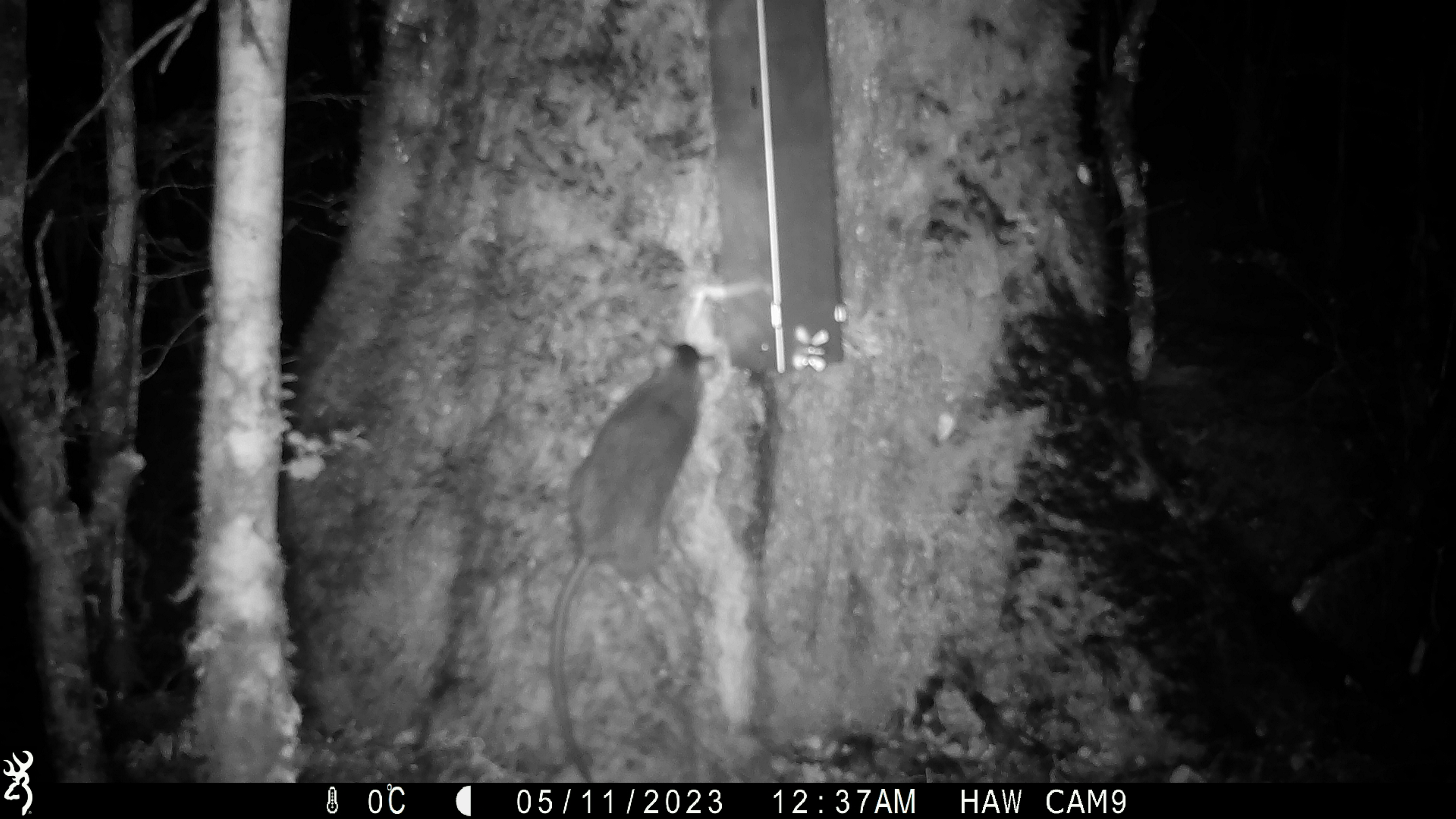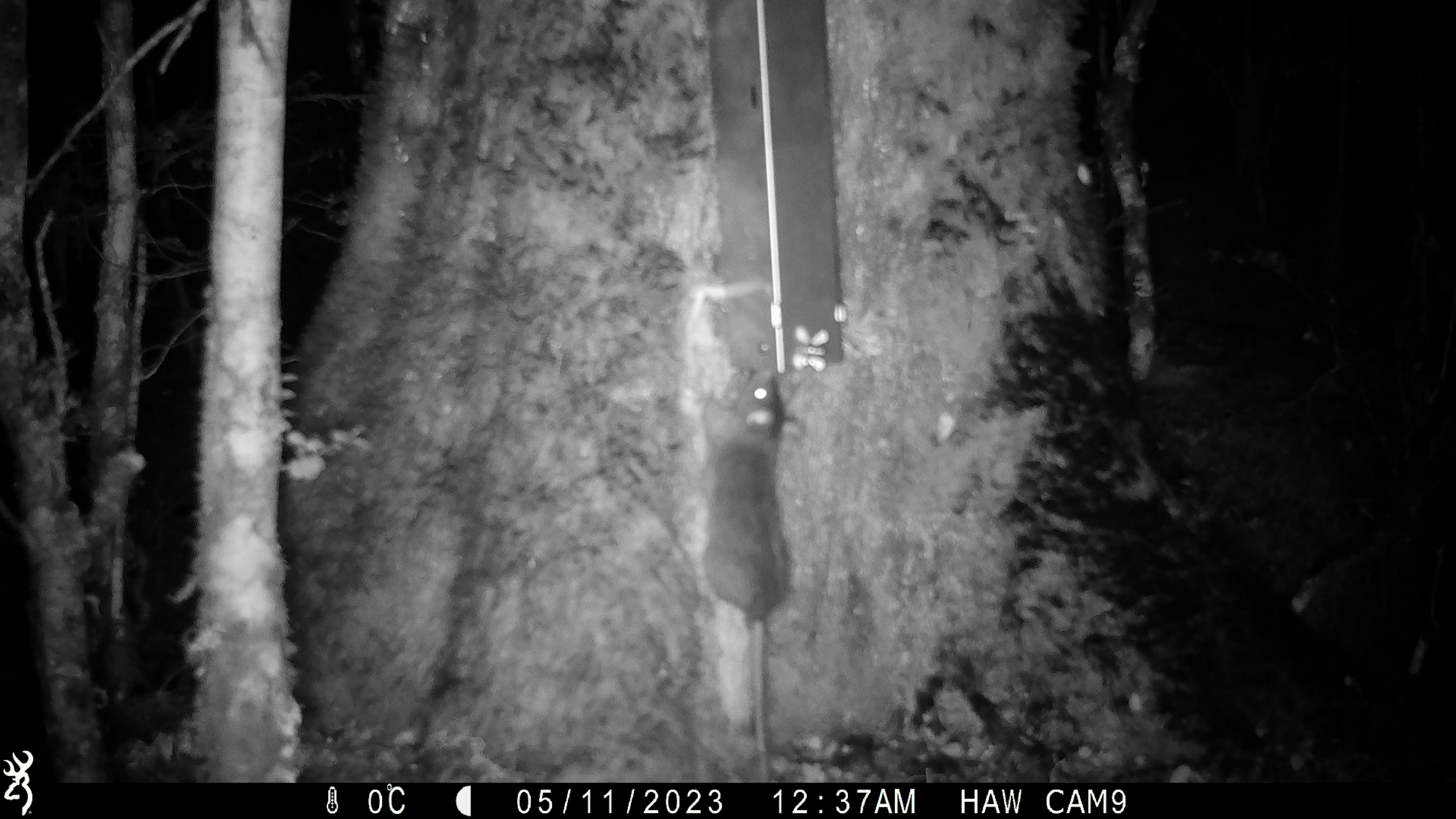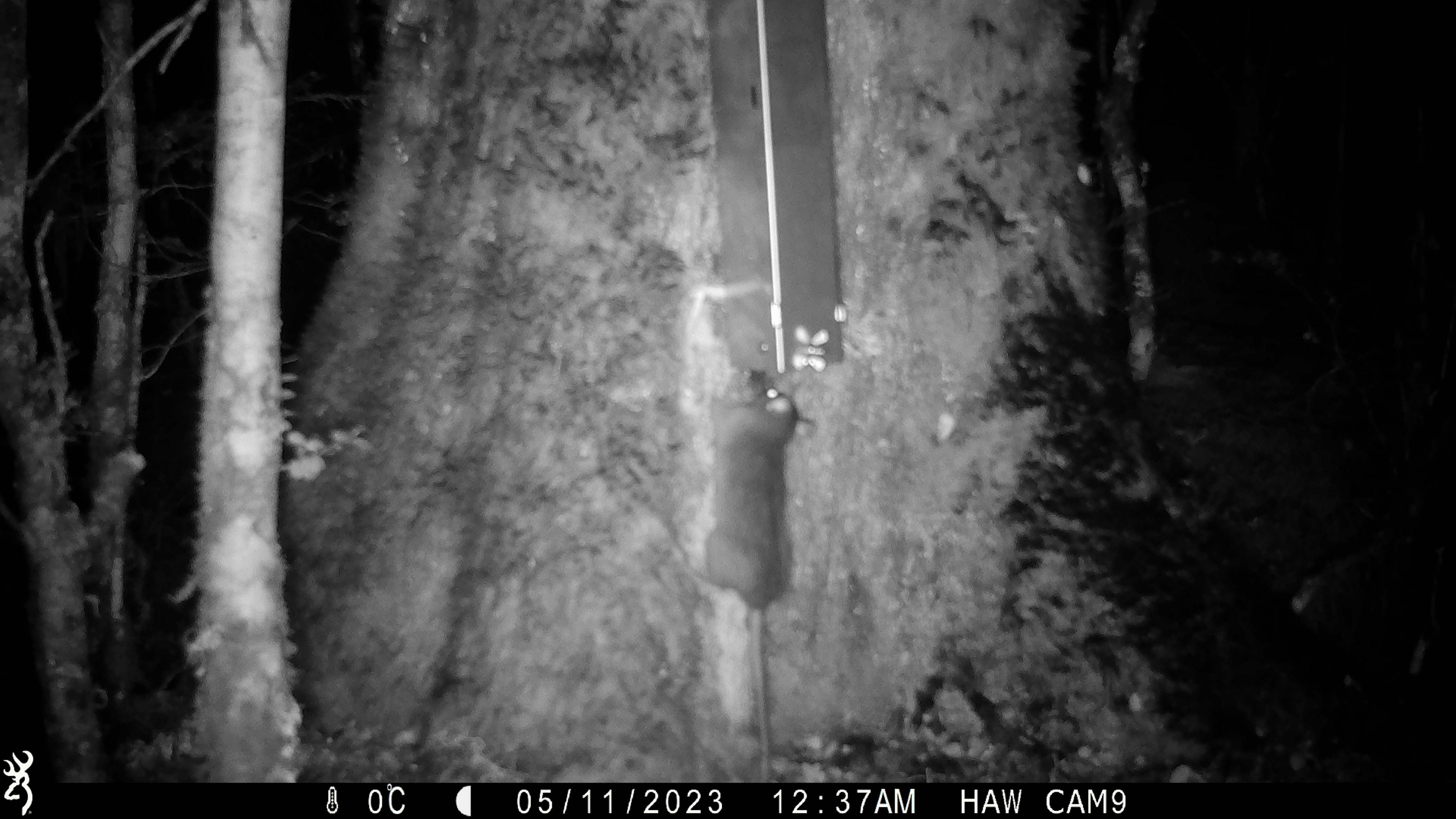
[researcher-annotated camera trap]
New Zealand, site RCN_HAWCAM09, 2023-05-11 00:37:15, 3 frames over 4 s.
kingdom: Animalia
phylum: Chordata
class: Mammalia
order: Rodentia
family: Muridae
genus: Rattus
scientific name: Rattus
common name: rat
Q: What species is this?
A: Rat (Rattus).